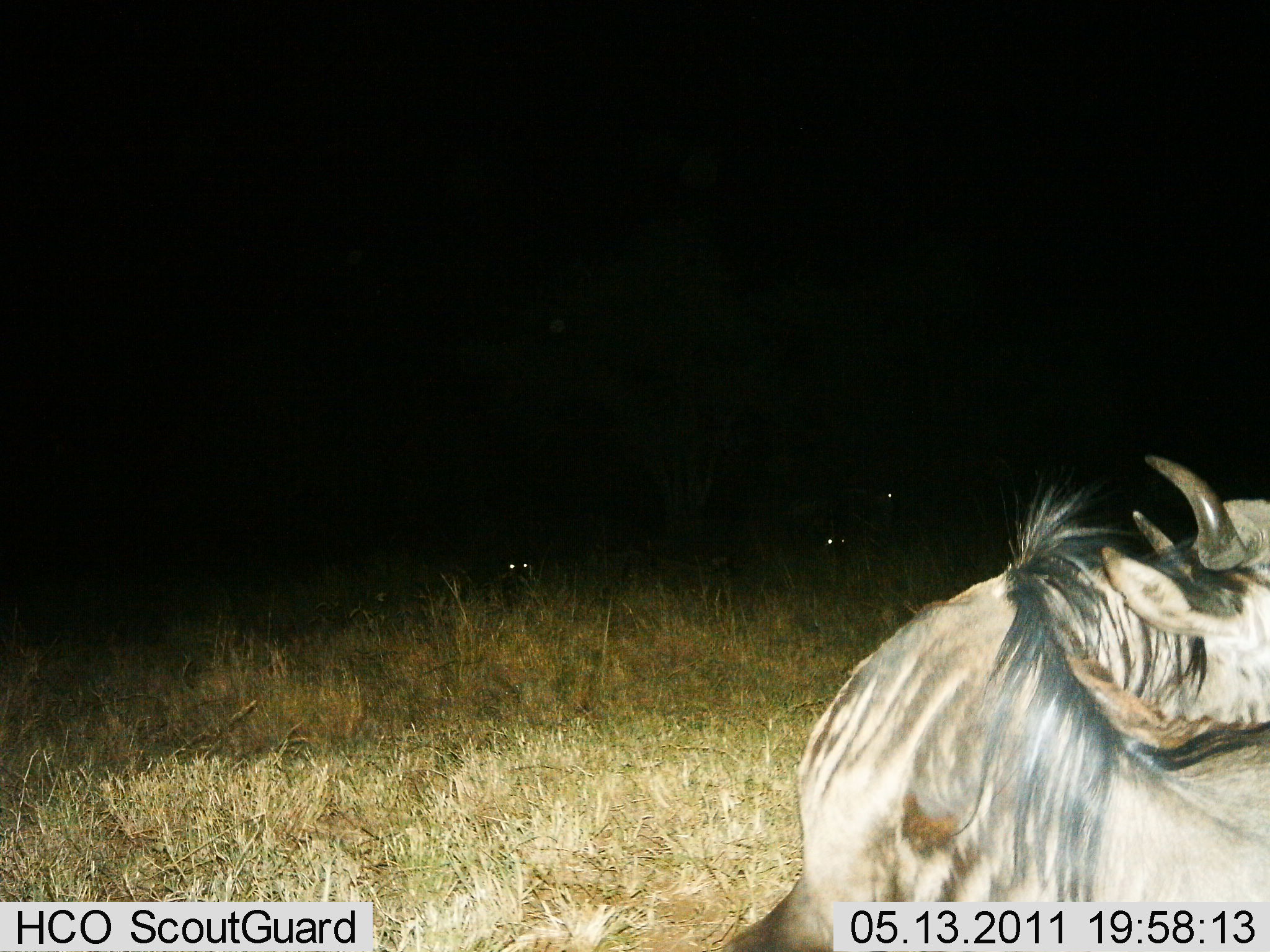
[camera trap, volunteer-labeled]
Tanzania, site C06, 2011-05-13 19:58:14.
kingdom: Animalia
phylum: Chordata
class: Mammalia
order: Artiodactyla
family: Bovidae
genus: Connochaetes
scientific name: Connochaetes taurinus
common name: blue wildebeest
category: wildebeest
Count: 1.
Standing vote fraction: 56%.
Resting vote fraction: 22%.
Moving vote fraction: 11%.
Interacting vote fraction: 22%.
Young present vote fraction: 0%.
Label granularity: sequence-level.